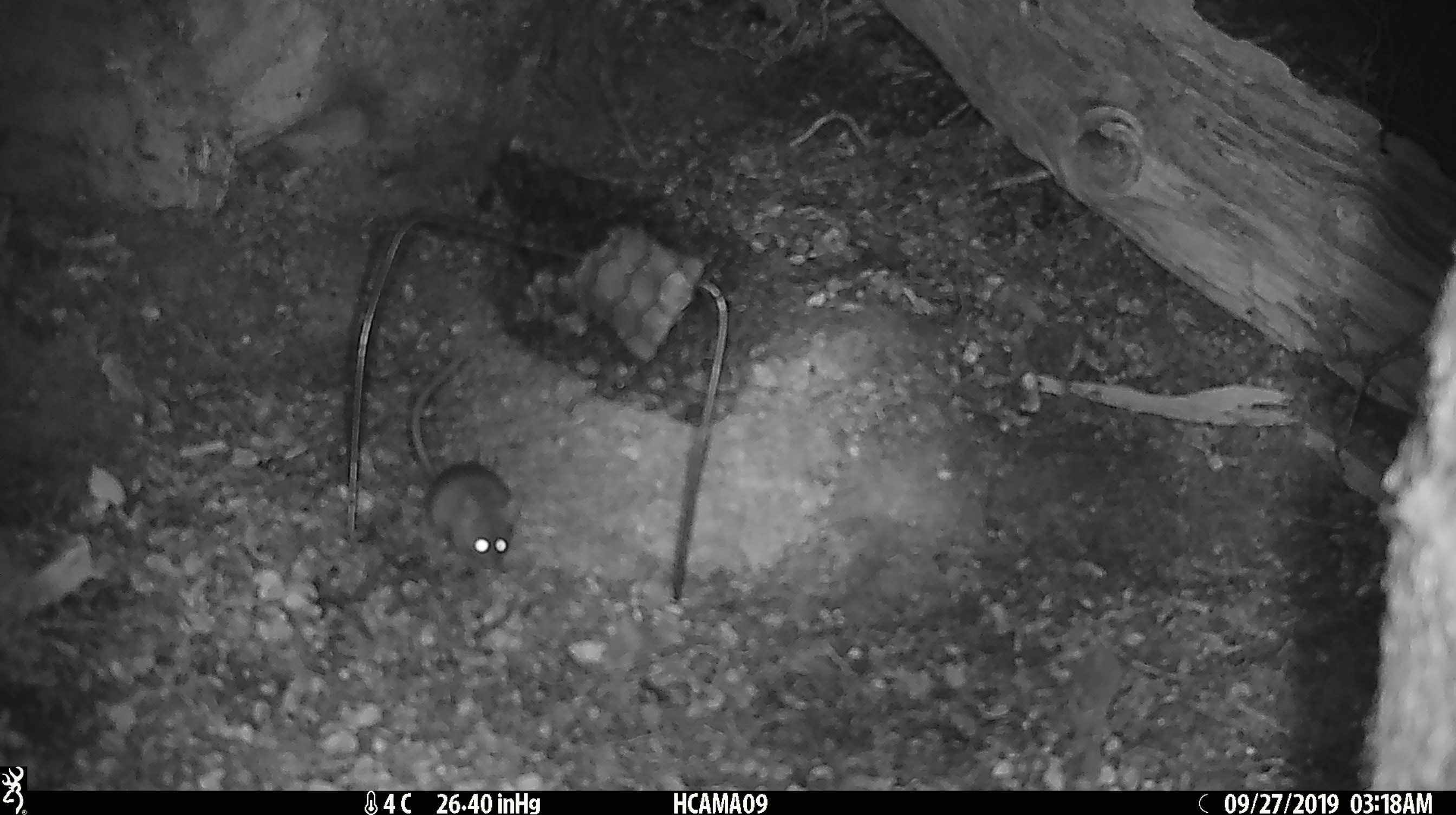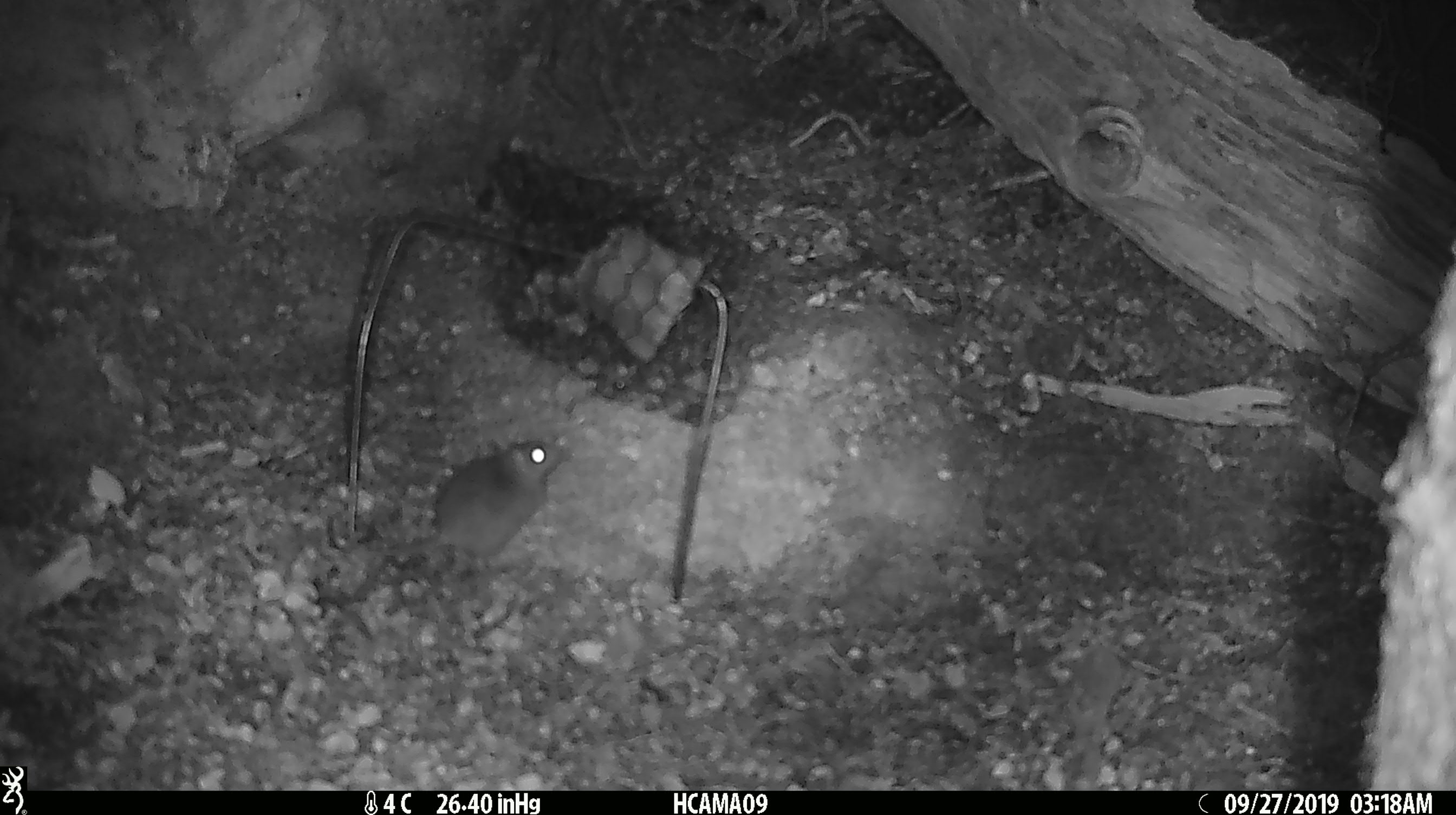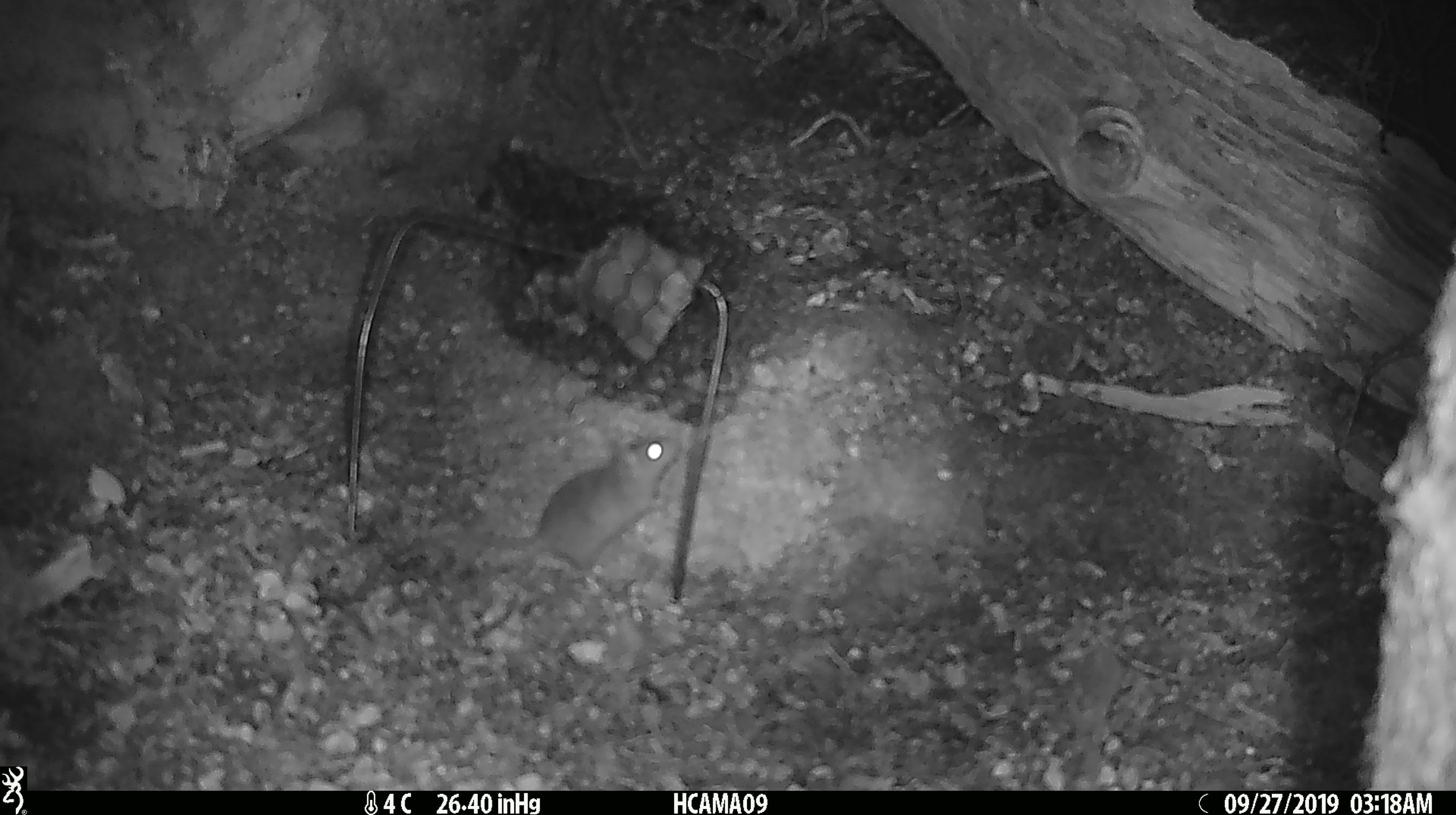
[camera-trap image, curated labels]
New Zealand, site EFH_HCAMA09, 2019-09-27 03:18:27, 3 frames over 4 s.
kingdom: Animalia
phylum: Chordata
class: Mammalia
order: Rodentia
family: Muridae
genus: Mus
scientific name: Mus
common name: mouse